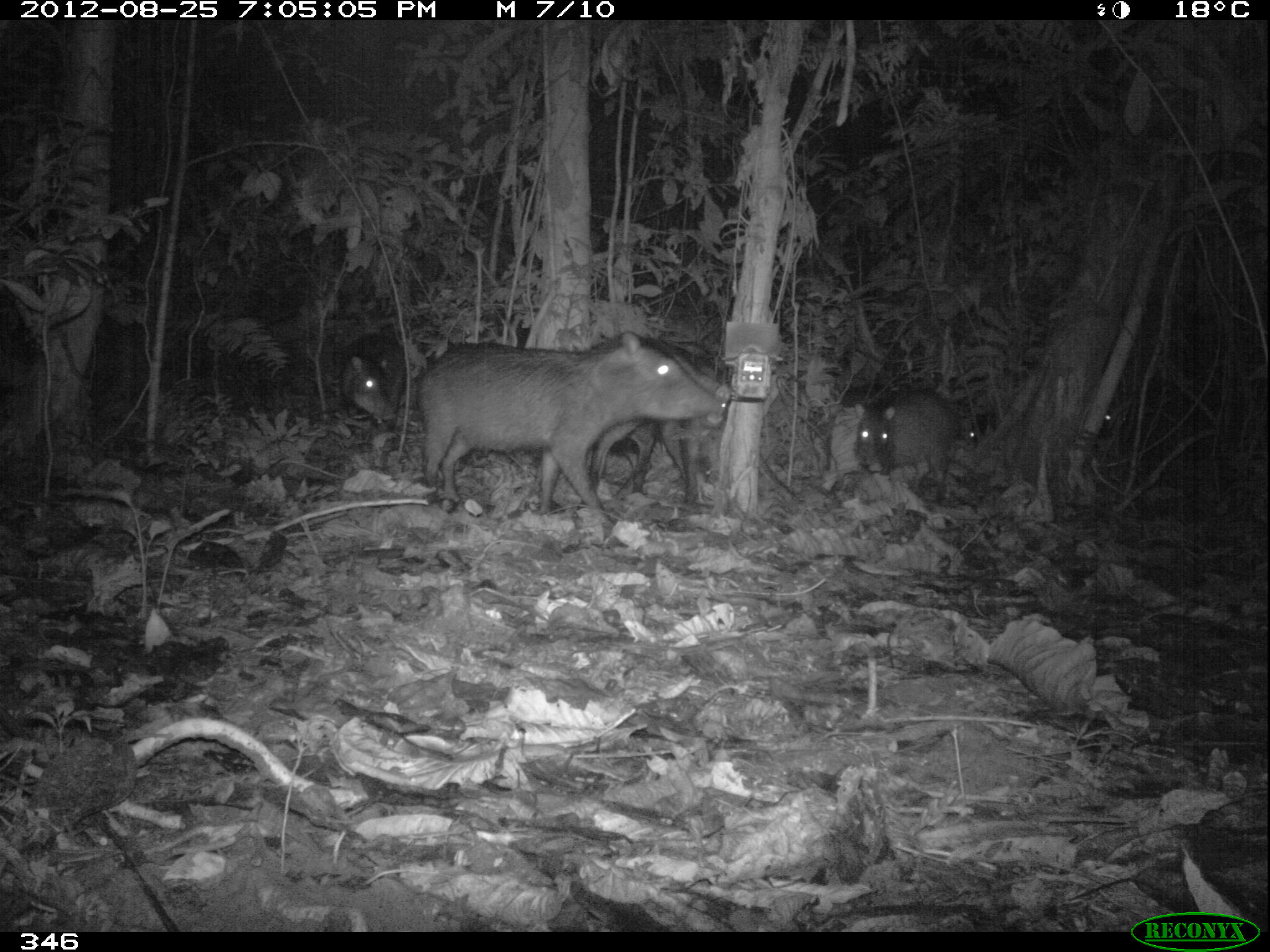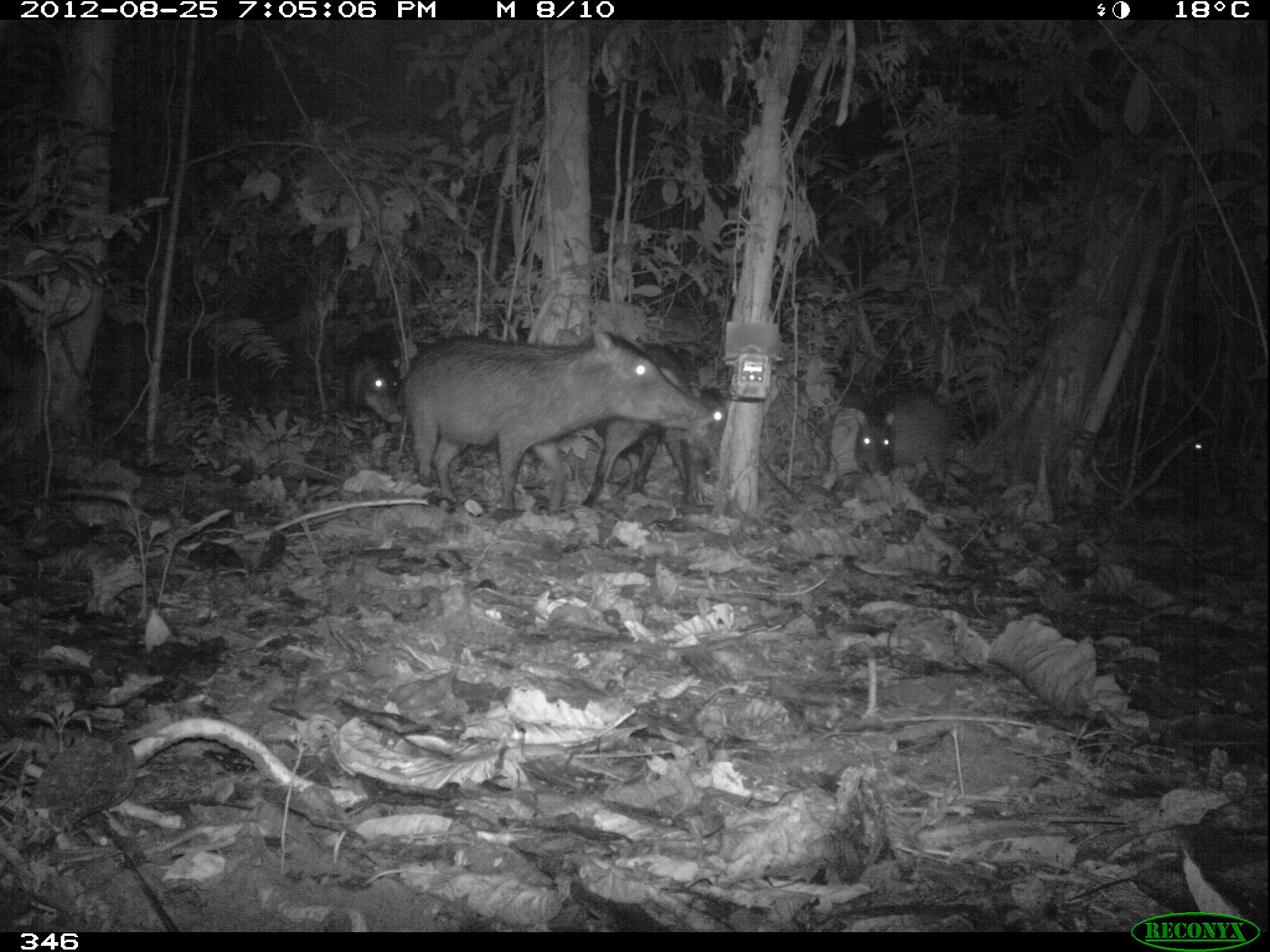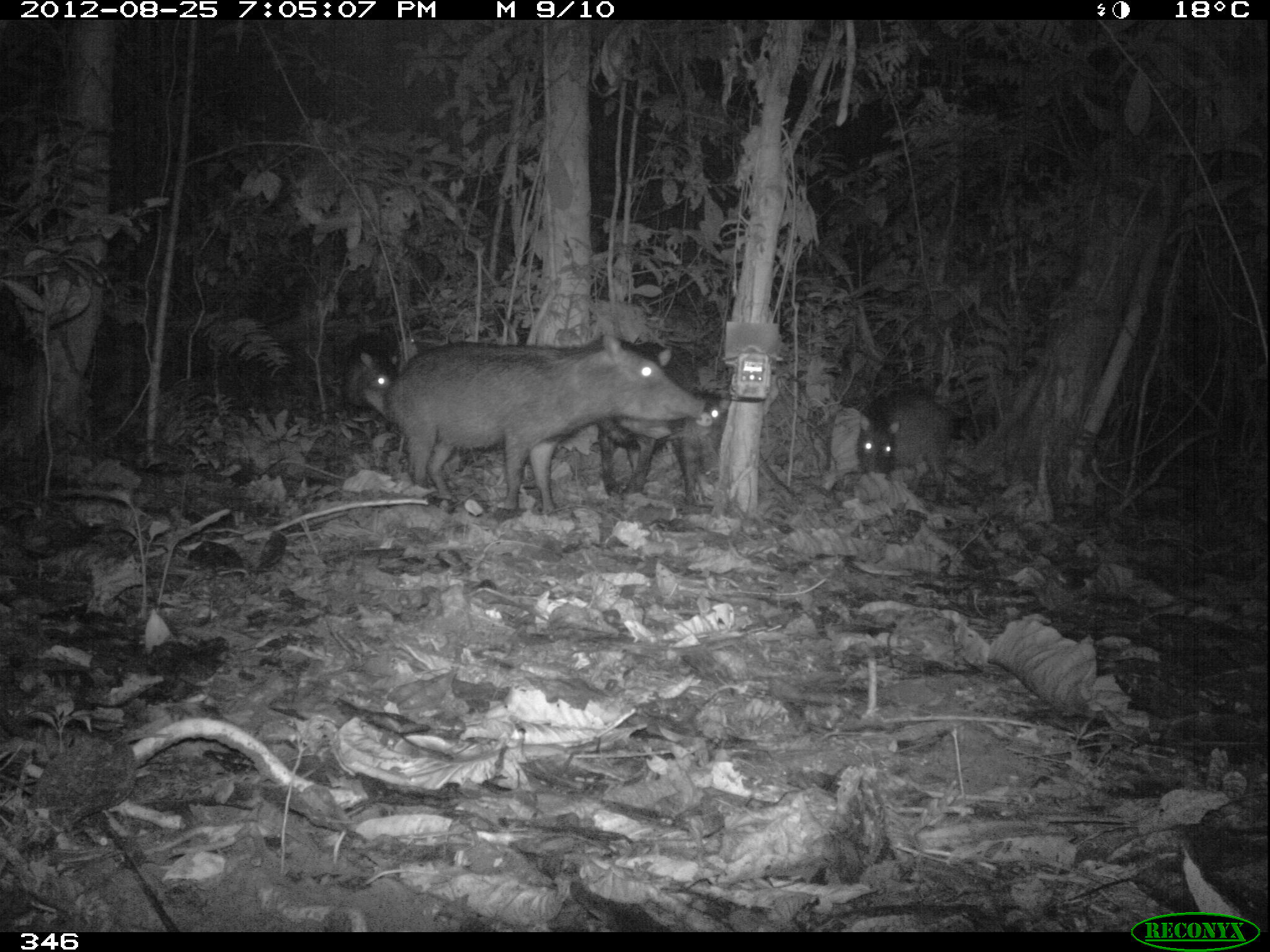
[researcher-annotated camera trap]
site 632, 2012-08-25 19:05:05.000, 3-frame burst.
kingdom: Animalia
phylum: Chordata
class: Mammalia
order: Artiodactyla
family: Tayassuidae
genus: Tayassu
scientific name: Tayassu pecari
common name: white-lipped peccary